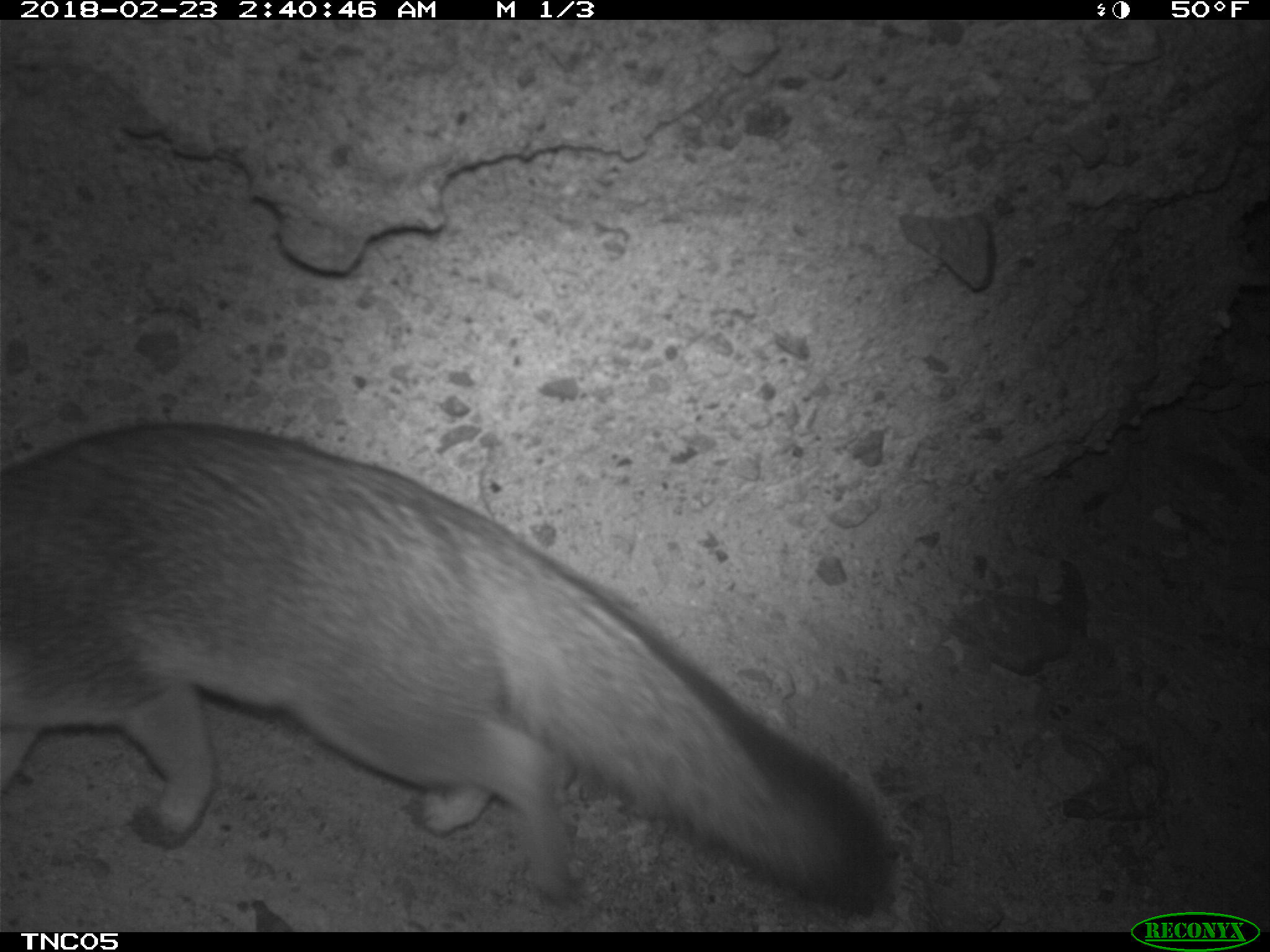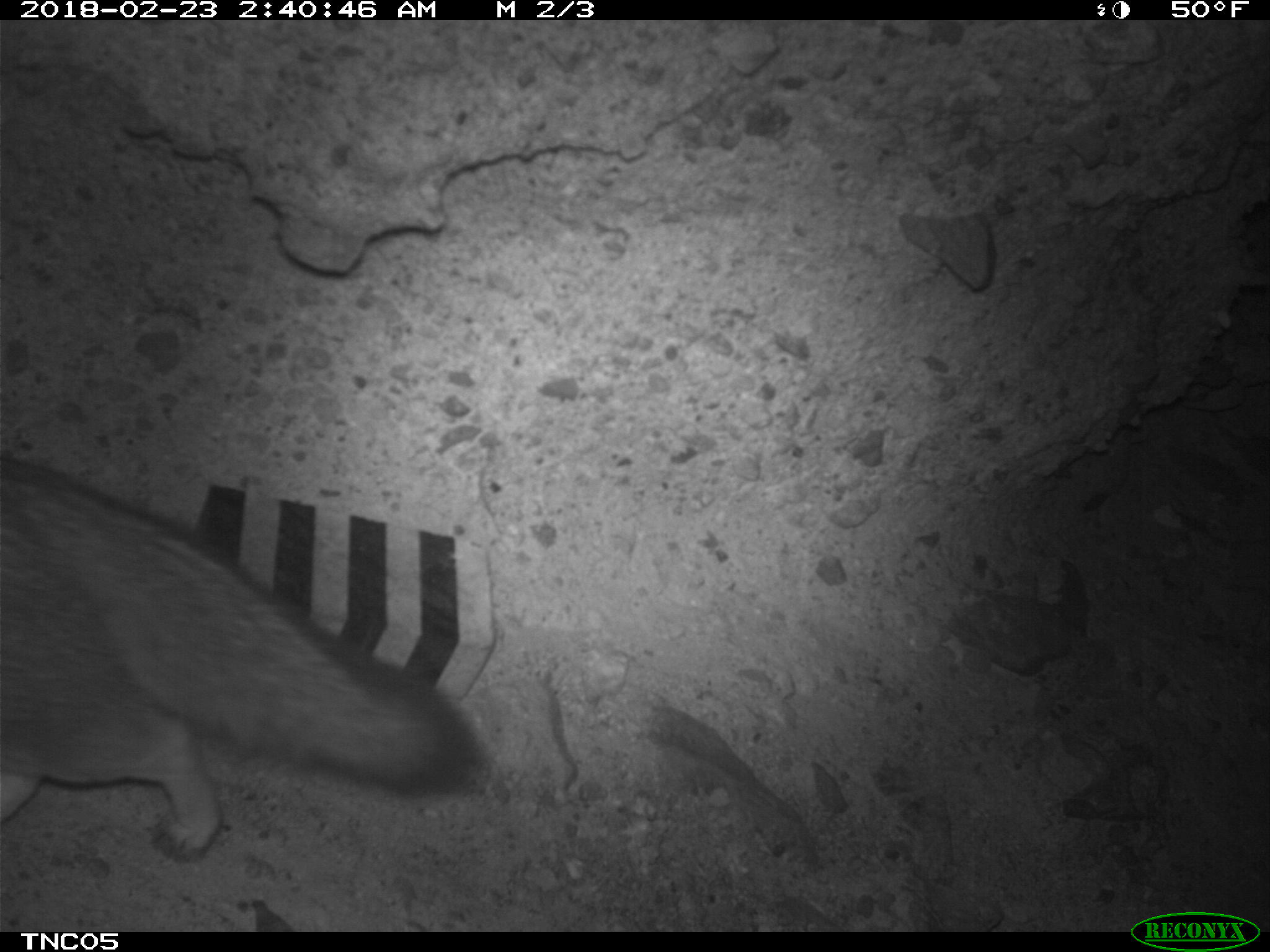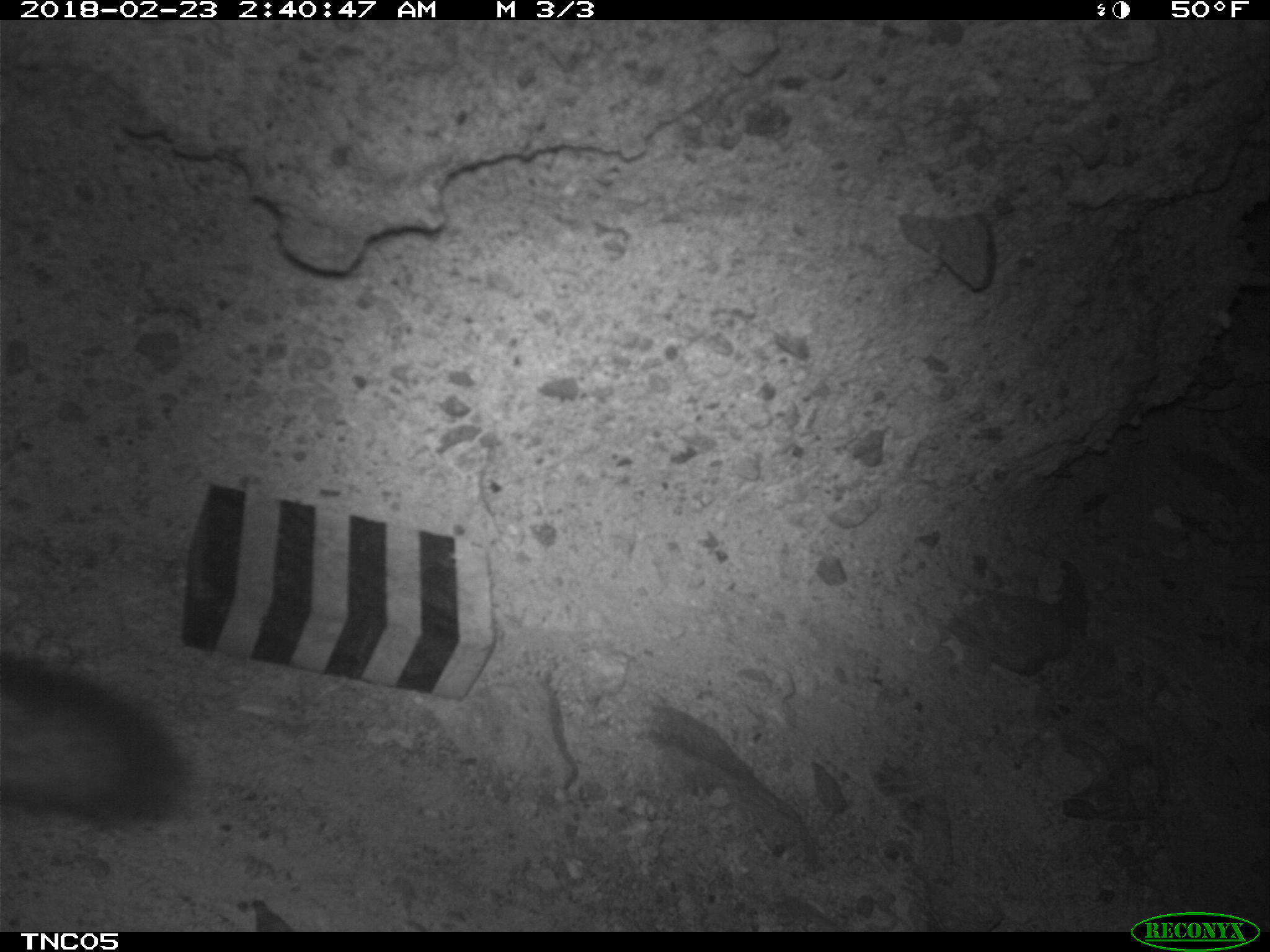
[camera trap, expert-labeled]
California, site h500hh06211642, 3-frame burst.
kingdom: Animalia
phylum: Chordata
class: Mammalia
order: Carnivora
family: Canidae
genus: Urocyon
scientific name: Urocyon littoralis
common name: island fox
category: fox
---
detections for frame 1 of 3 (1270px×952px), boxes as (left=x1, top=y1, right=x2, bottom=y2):
fox: (left=0, top=423, right=891, bottom=915)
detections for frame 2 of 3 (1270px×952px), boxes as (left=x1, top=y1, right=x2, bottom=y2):
fox: (left=0, top=457, right=479, bottom=862)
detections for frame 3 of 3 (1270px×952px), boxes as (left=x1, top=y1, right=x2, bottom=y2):
fox: (left=0, top=654, right=178, bottom=827)